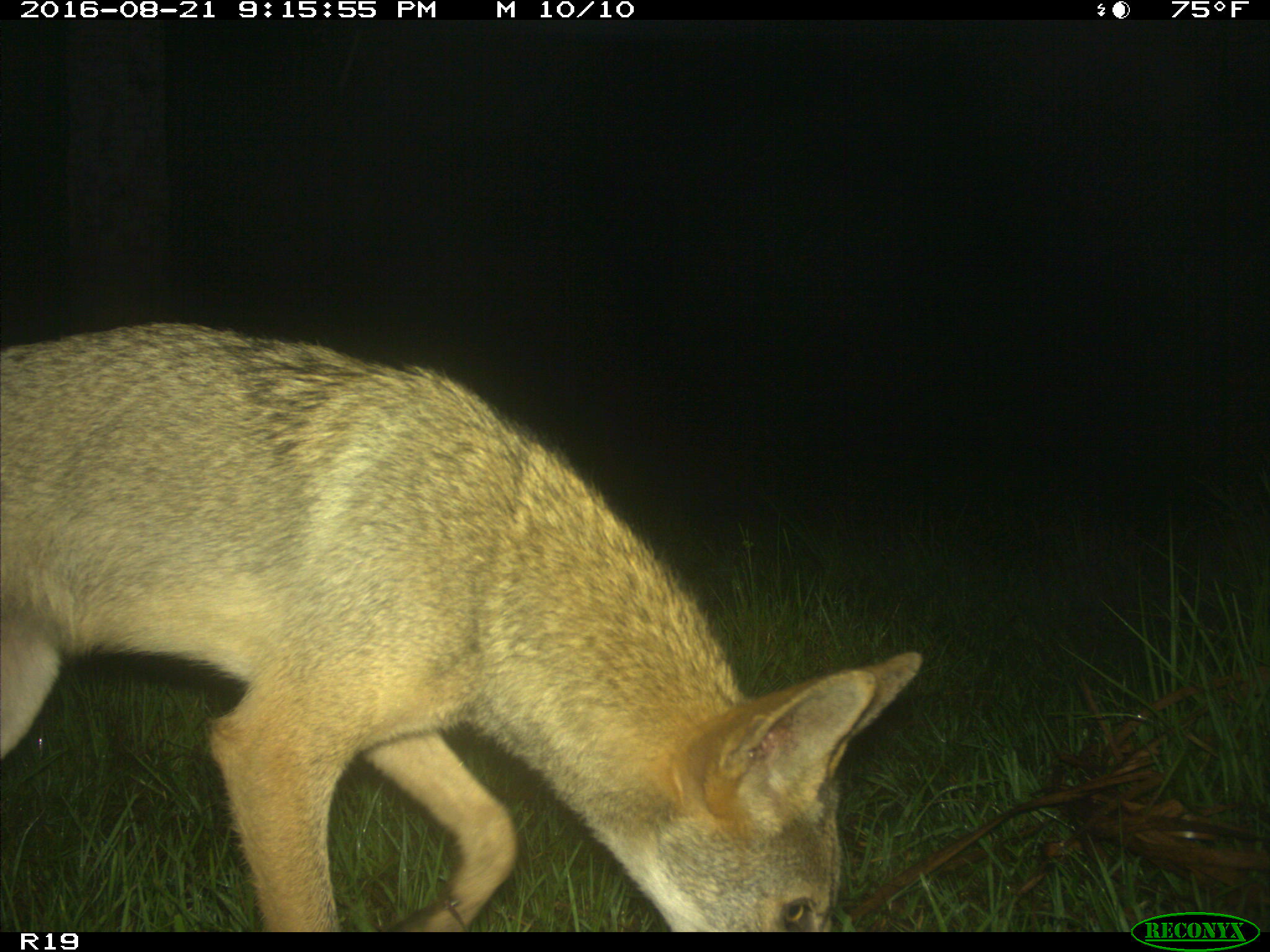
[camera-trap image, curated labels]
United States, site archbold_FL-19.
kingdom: Animalia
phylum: Chordata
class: Mammalia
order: Carnivora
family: Canidae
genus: Canis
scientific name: Canis latrans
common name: coyote